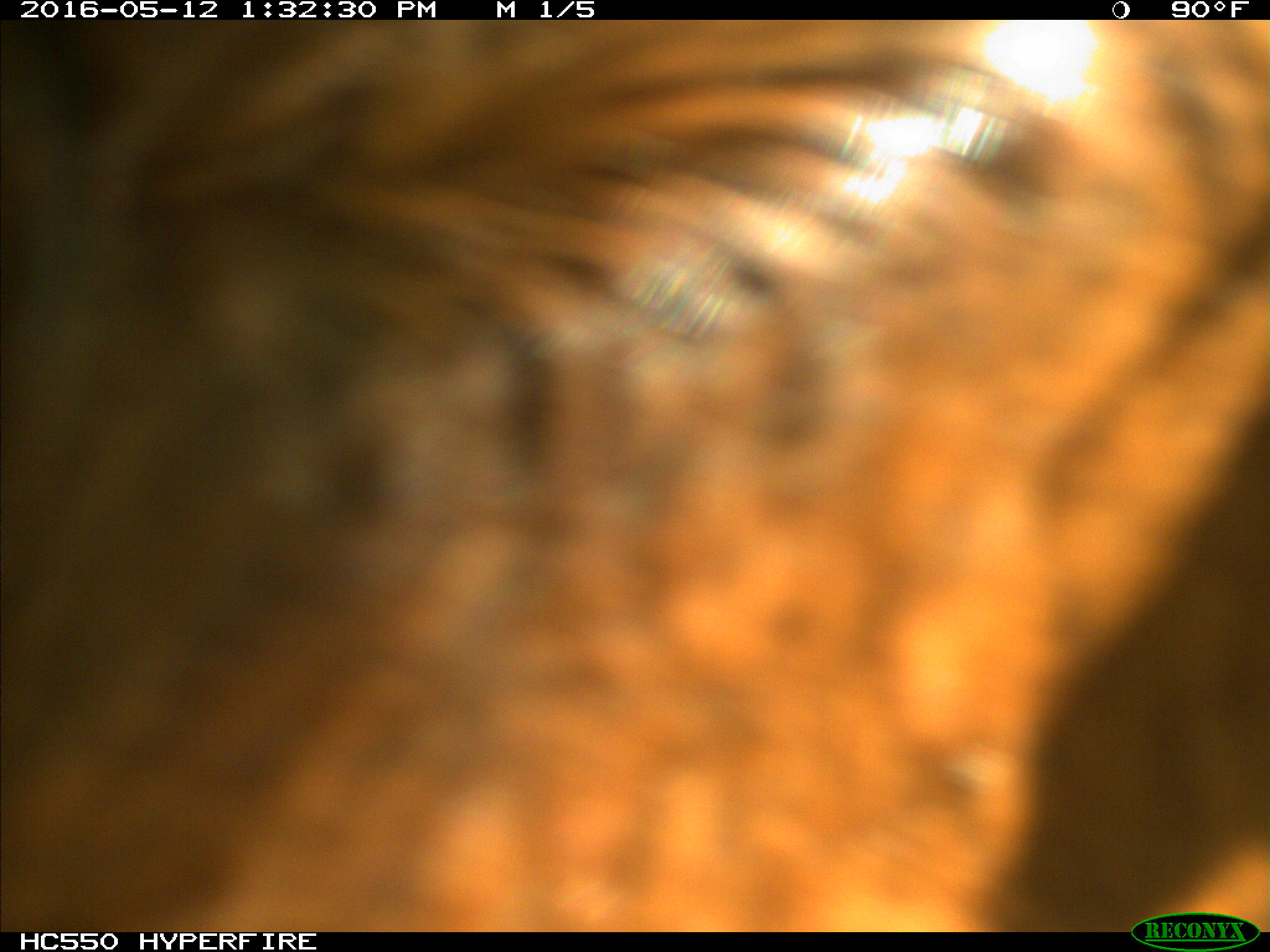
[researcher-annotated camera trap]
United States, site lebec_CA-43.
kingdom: Animalia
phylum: Chordata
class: Mammalia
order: Artiodactyla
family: Bovidae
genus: Bos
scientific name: Bos taurus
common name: domestic cow